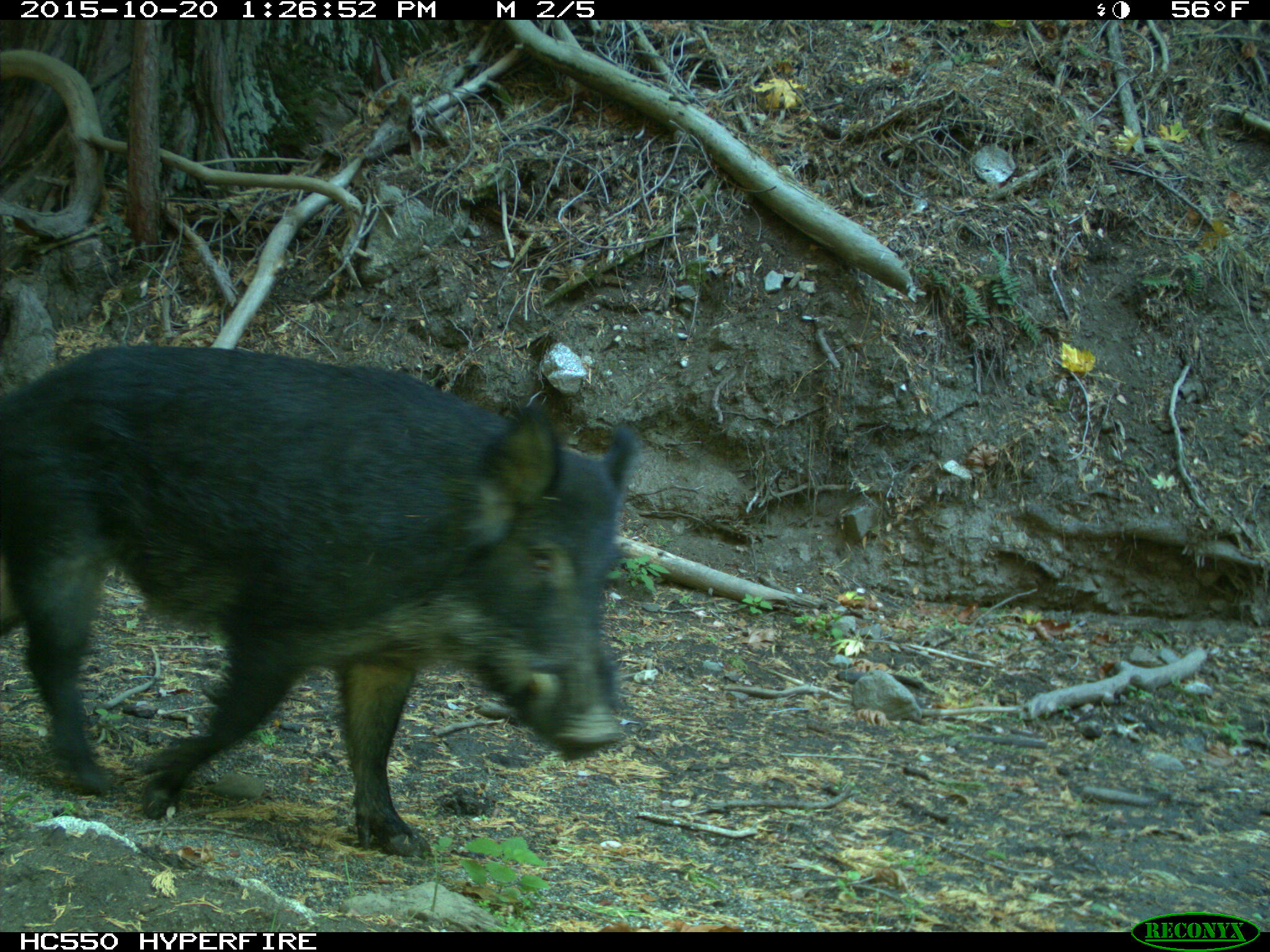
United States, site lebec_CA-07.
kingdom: Animalia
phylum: Chordata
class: Mammalia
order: Artiodactyla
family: Suidae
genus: Sus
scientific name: Sus scrofa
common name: wild boar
Sus scrofa (wild boar).